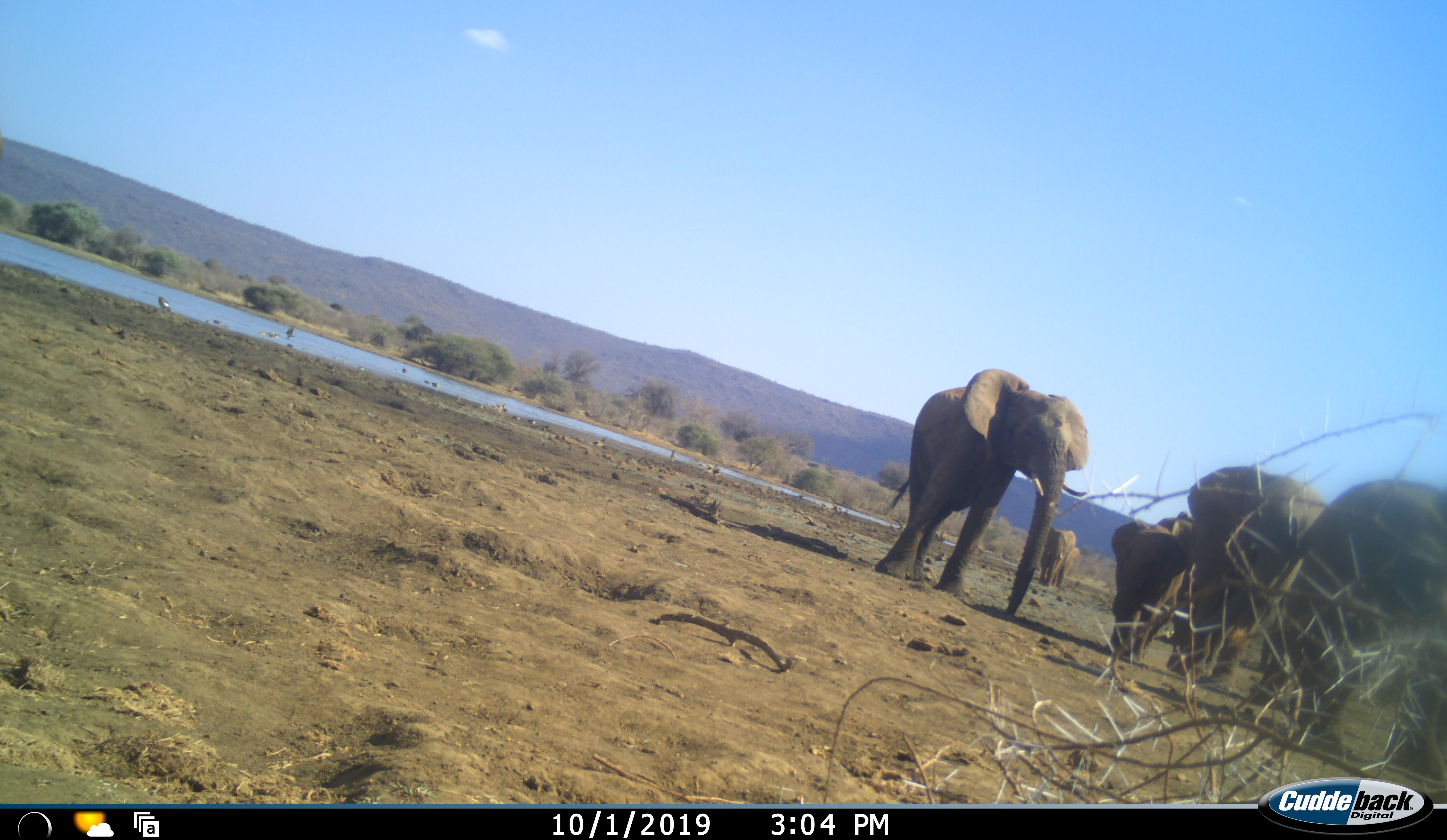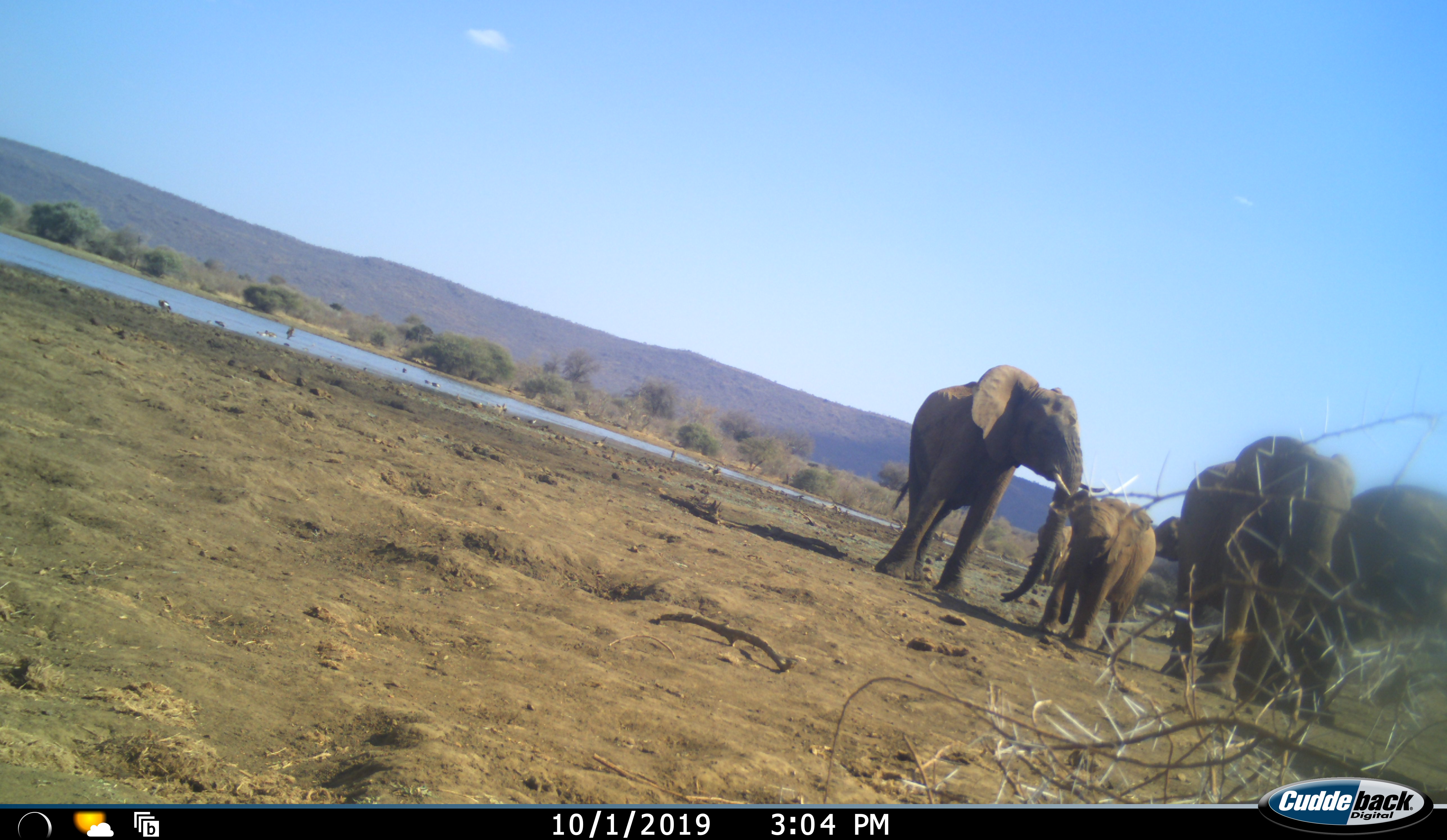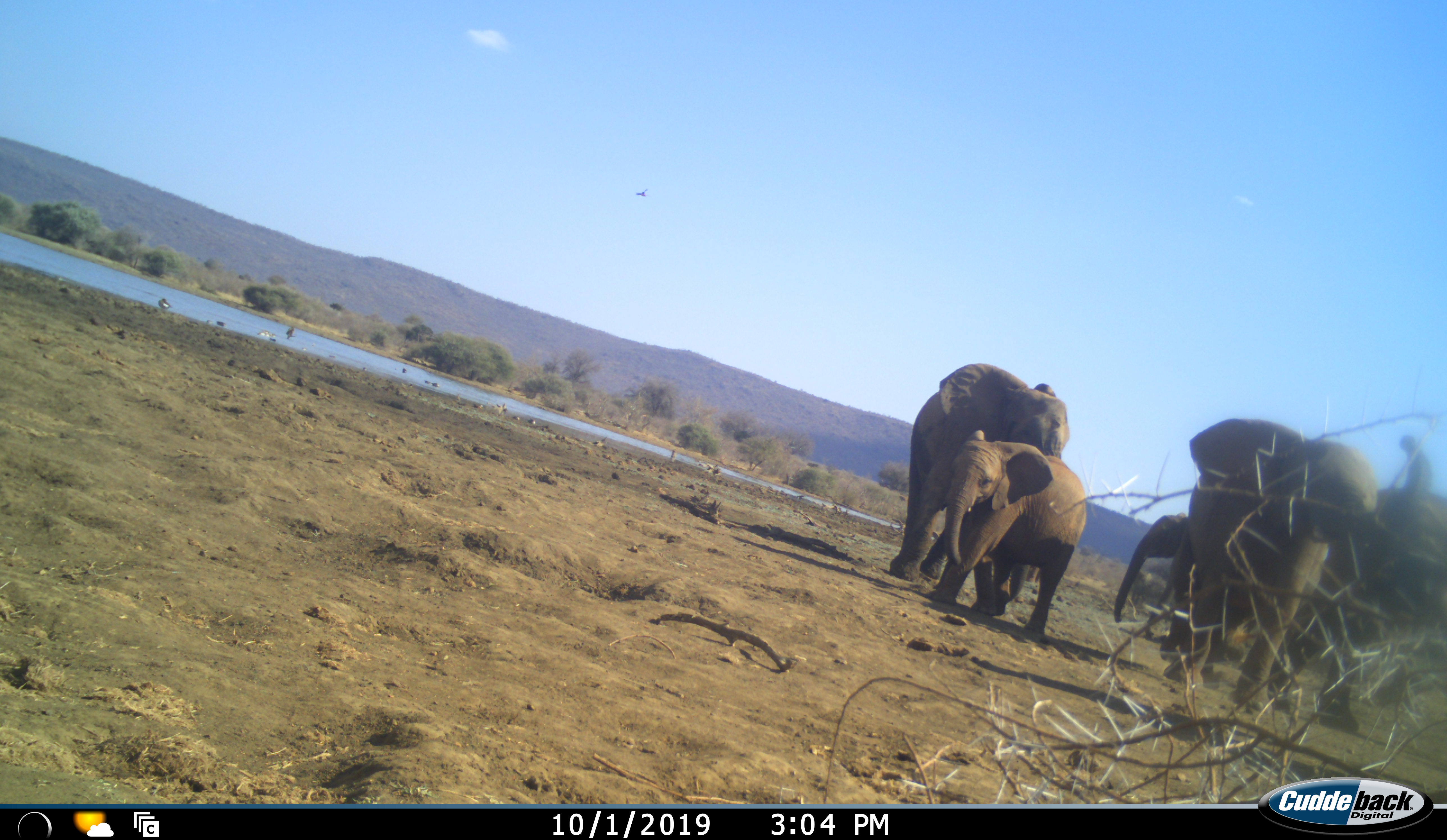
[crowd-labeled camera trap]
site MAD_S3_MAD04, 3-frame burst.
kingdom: Animalia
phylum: Chordata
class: Mammalia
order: Proboscidea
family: Elephantidae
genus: Loxodonta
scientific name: Loxodonta africana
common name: african bush elephant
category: elephant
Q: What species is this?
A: Elephant (african bush elephant) (Loxodonta africana).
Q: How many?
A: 6.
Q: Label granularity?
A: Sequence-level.